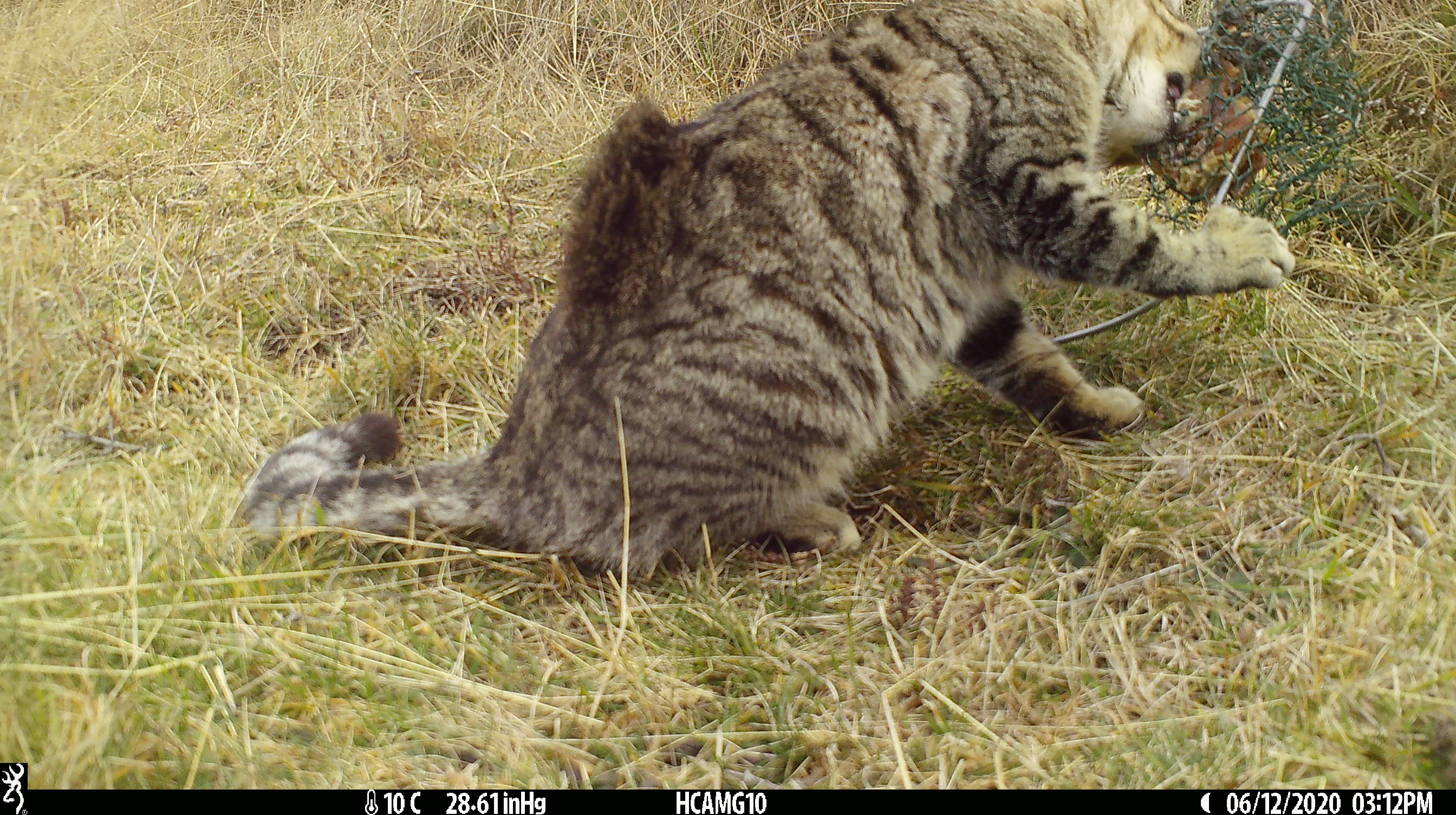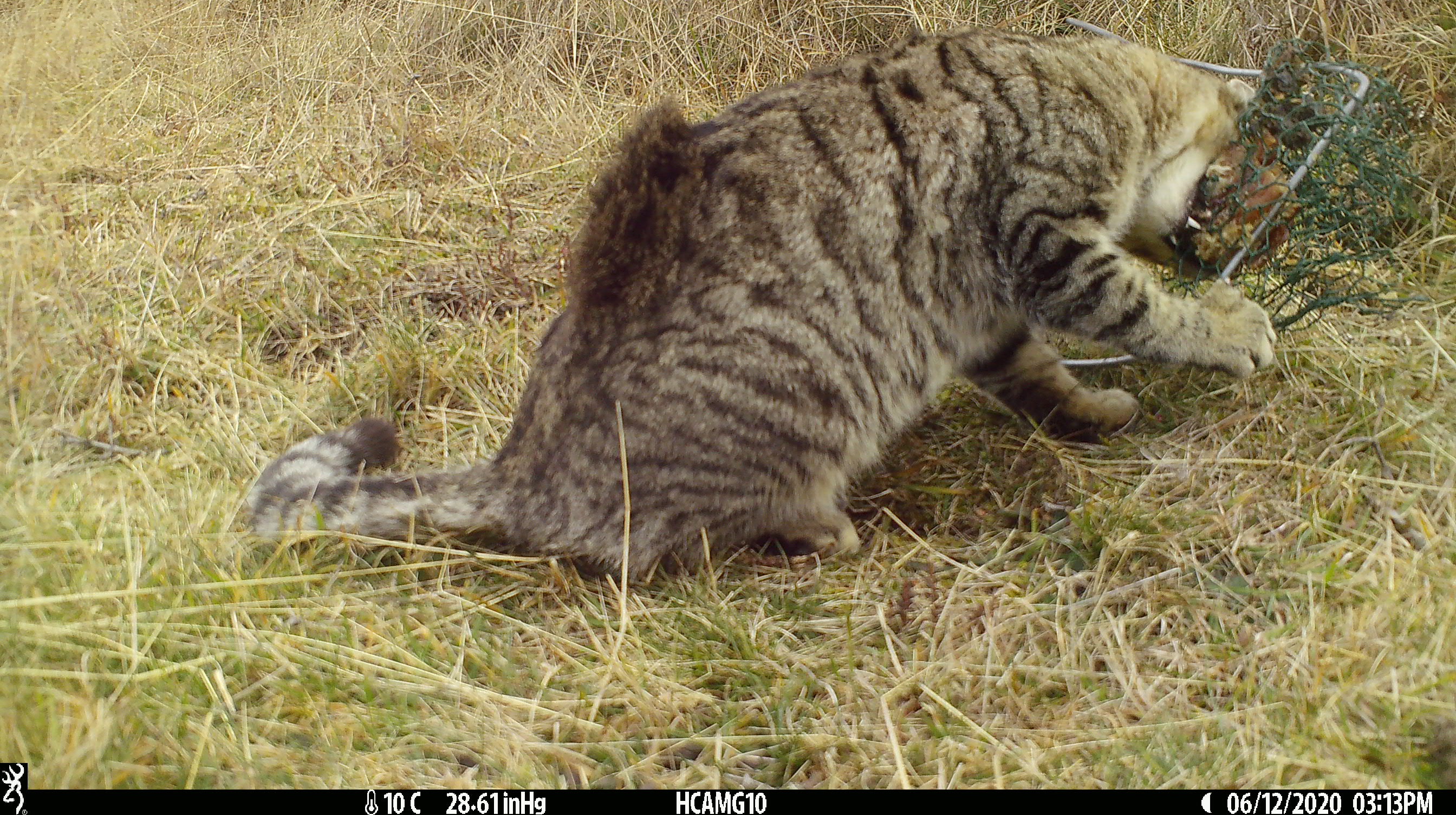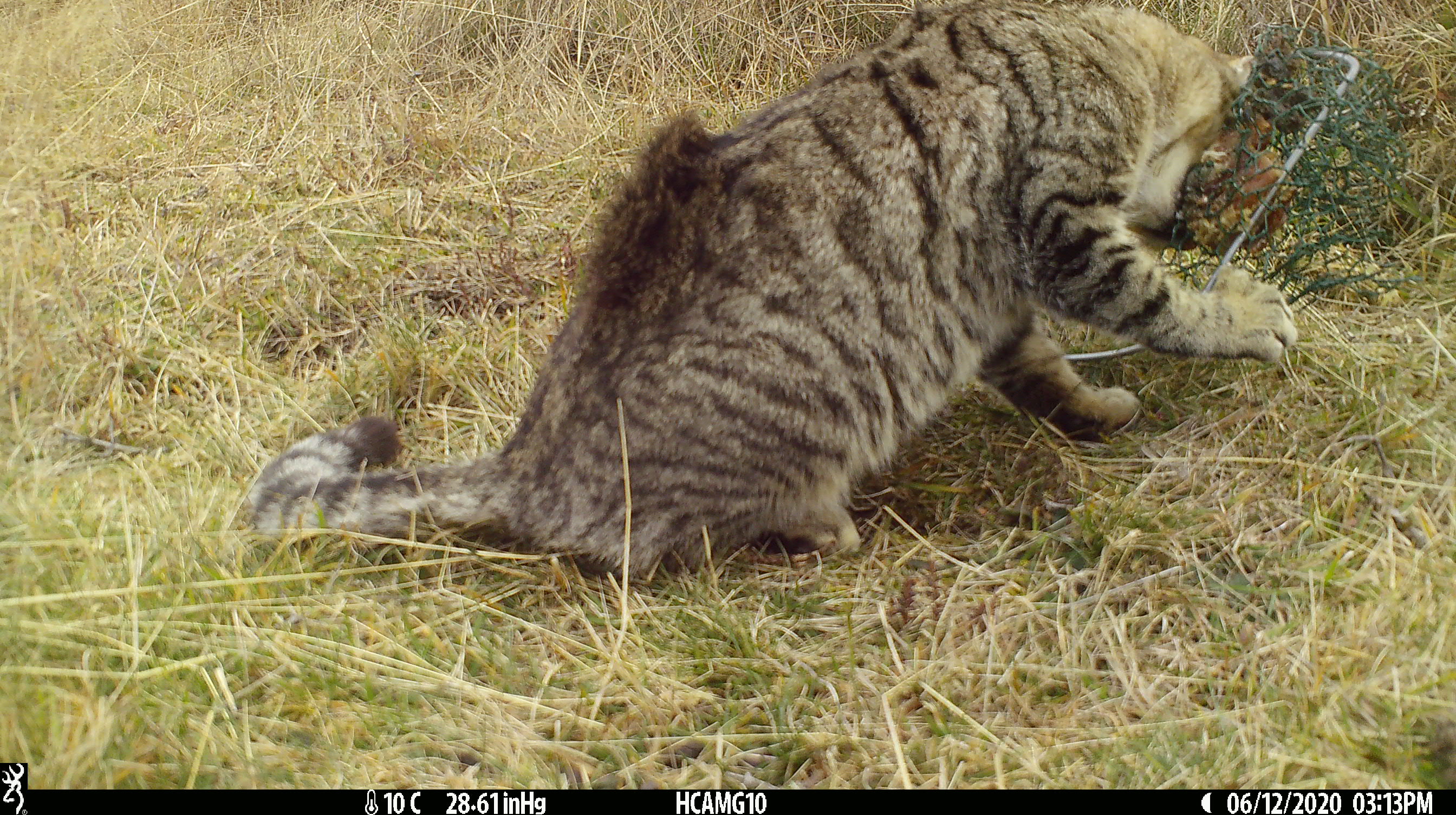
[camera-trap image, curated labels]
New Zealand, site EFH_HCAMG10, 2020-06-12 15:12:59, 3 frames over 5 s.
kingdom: Animalia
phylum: Chordata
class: Mammalia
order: Carnivora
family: Felidae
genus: Felis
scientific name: Felis catus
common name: domestic cat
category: cat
Cat (domestic cat) (Felis catus).